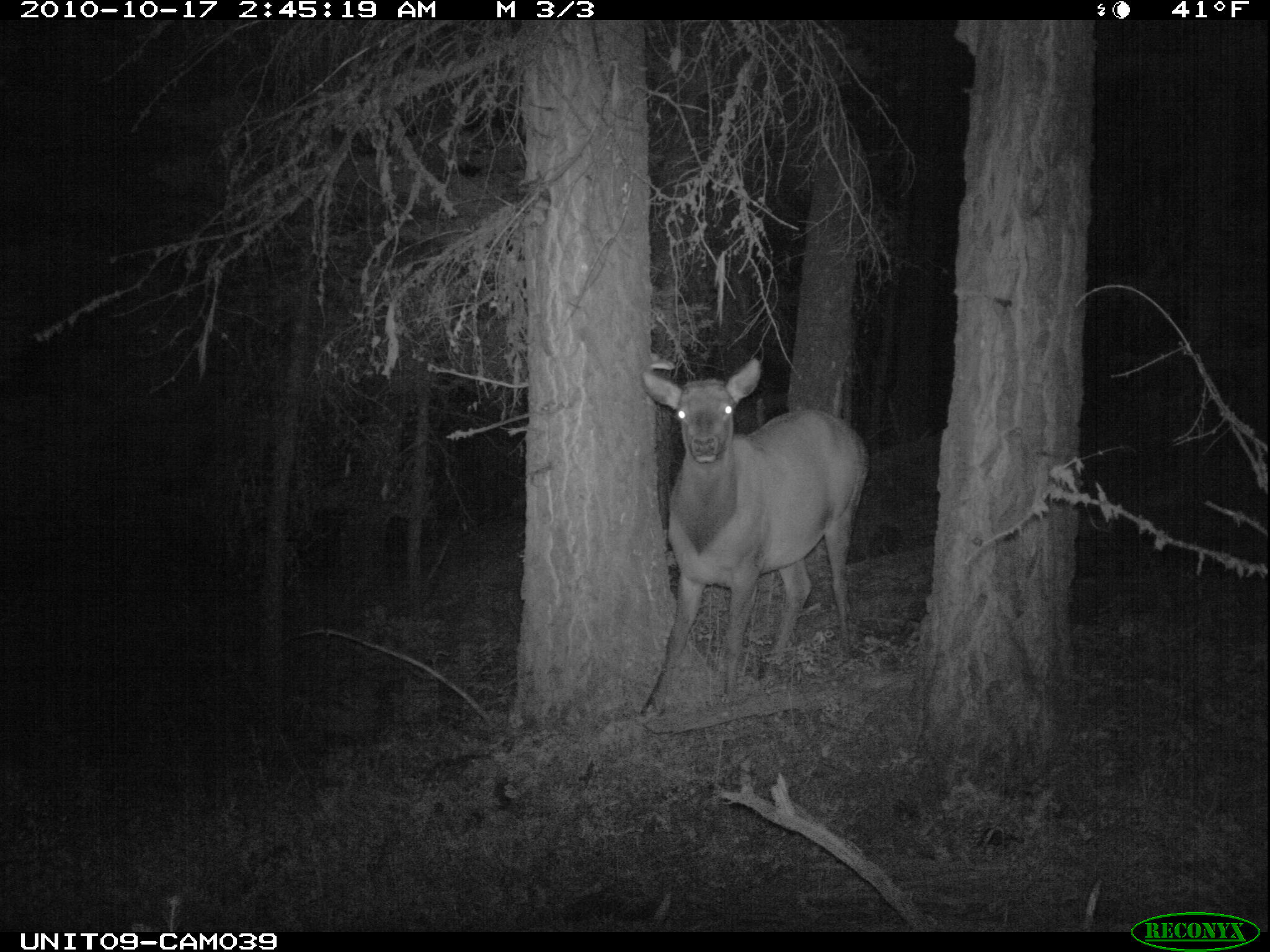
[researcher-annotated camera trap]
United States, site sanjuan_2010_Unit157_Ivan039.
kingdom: Animalia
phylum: Chordata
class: Mammalia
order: Artiodactyla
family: Cervidae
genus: Cervus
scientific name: Cervus elaphus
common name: red deer